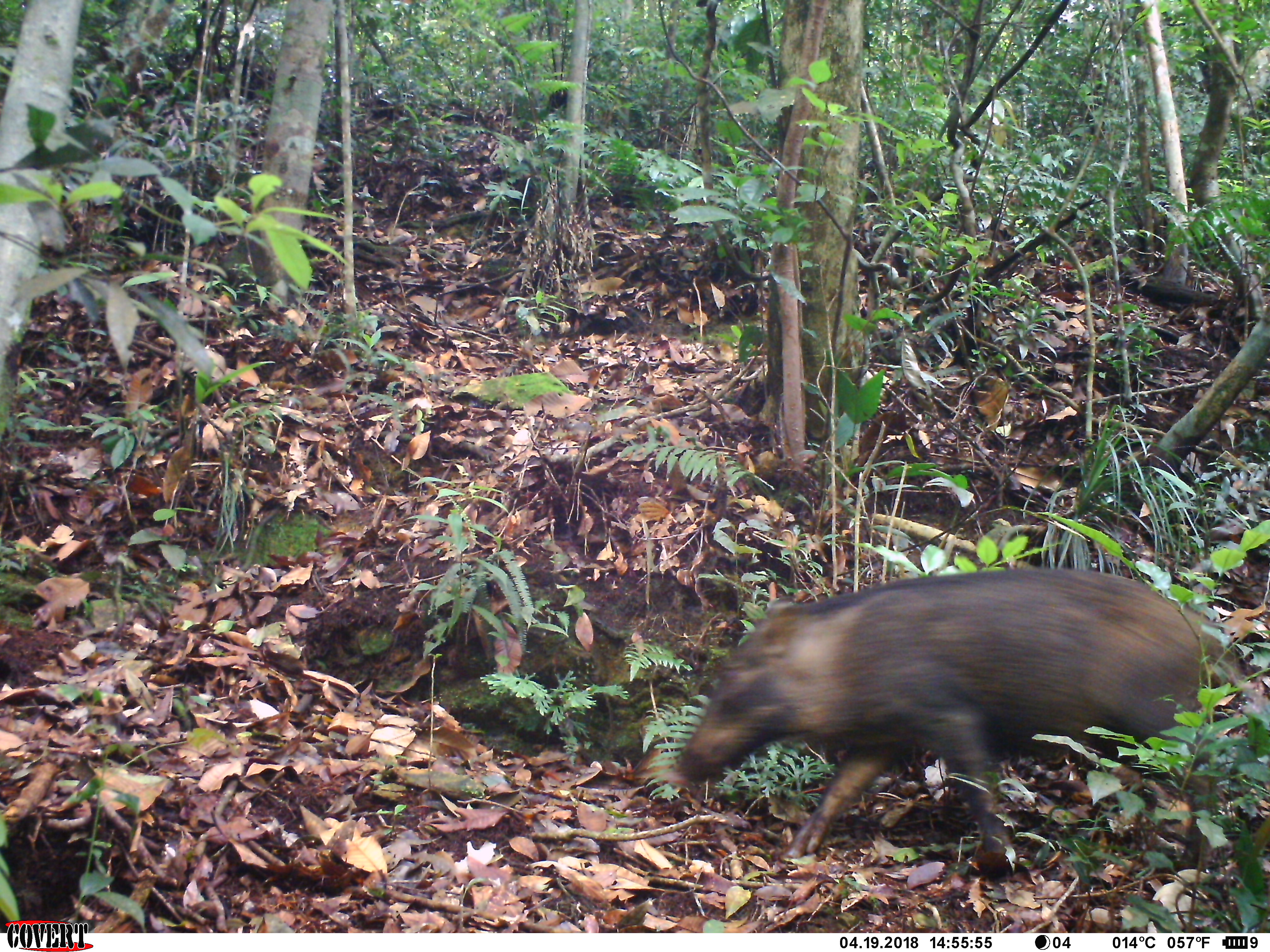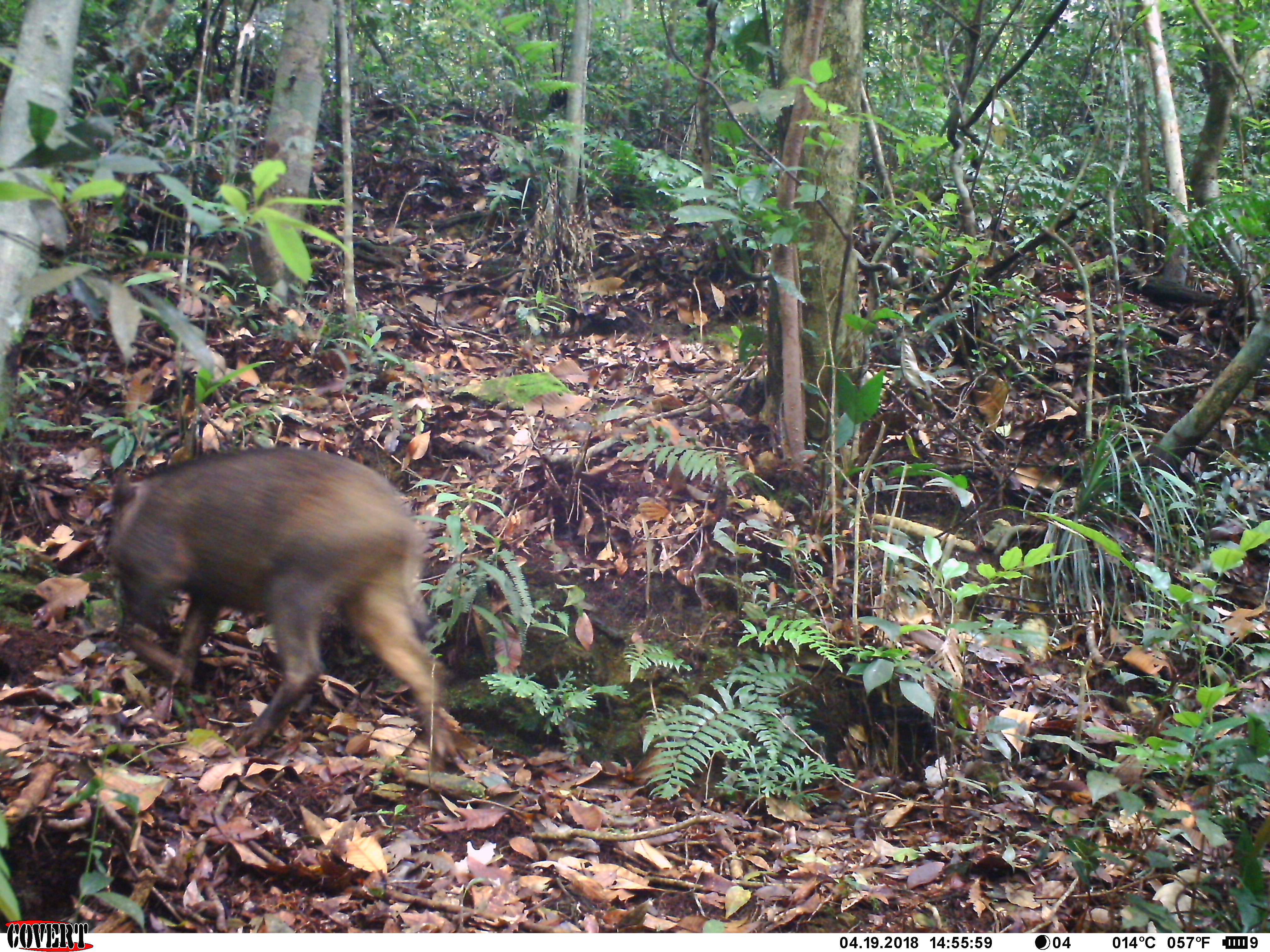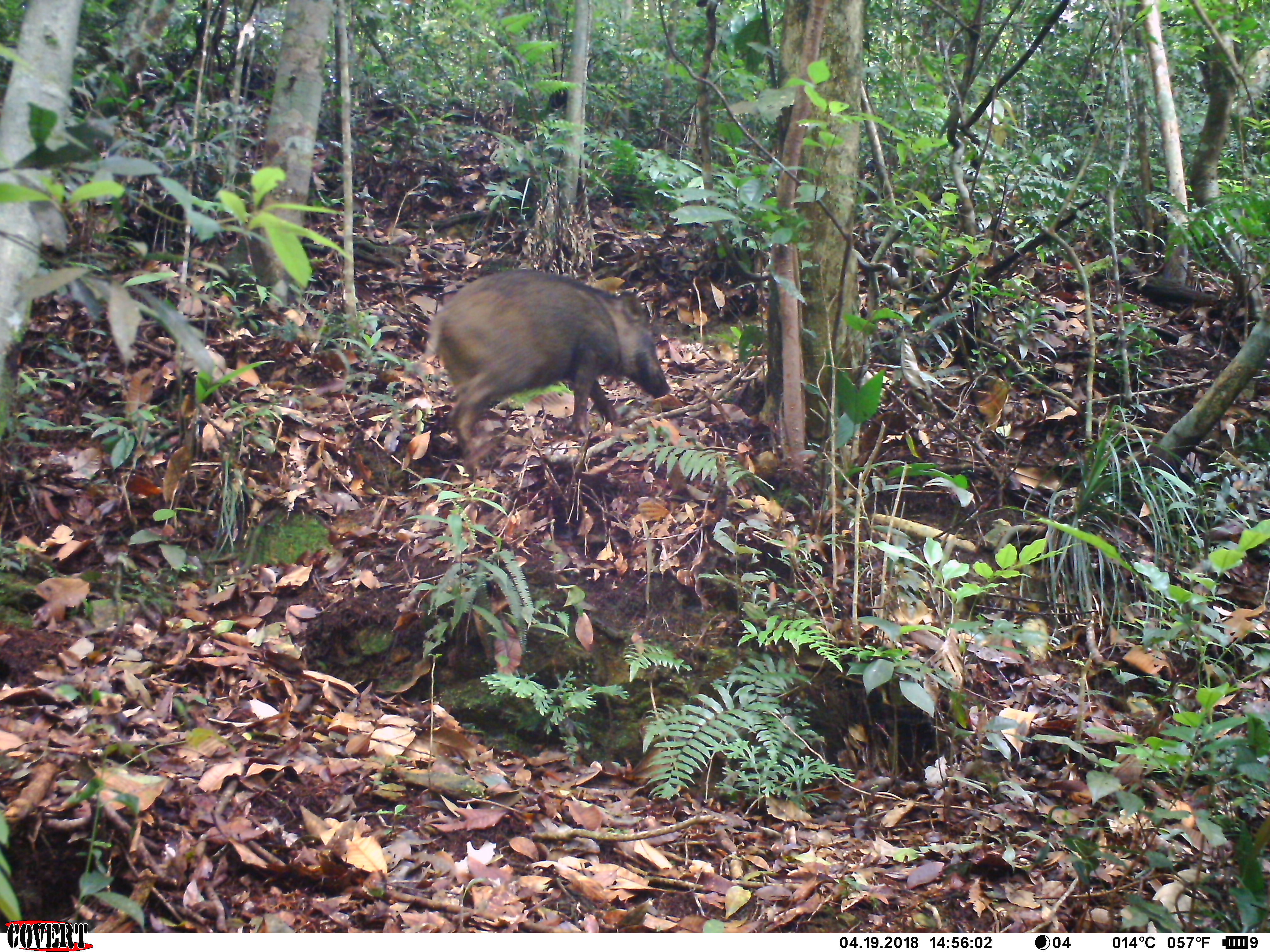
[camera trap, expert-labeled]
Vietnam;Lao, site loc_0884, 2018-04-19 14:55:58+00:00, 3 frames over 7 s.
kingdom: Animalia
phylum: Chordata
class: Mammalia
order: Artiodactyla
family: Suidae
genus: Sus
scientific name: Sus scrofa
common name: eurasian wild pig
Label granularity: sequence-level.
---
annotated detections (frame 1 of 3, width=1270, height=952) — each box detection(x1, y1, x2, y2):
eurasian wild pig: detection(678, 566, 1248, 878)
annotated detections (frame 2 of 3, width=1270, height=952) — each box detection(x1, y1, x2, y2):
eurasian wild pig: detection(101, 445, 474, 771)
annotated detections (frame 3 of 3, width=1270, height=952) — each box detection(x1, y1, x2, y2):
eurasian wild pig: detection(422, 268, 671, 478)